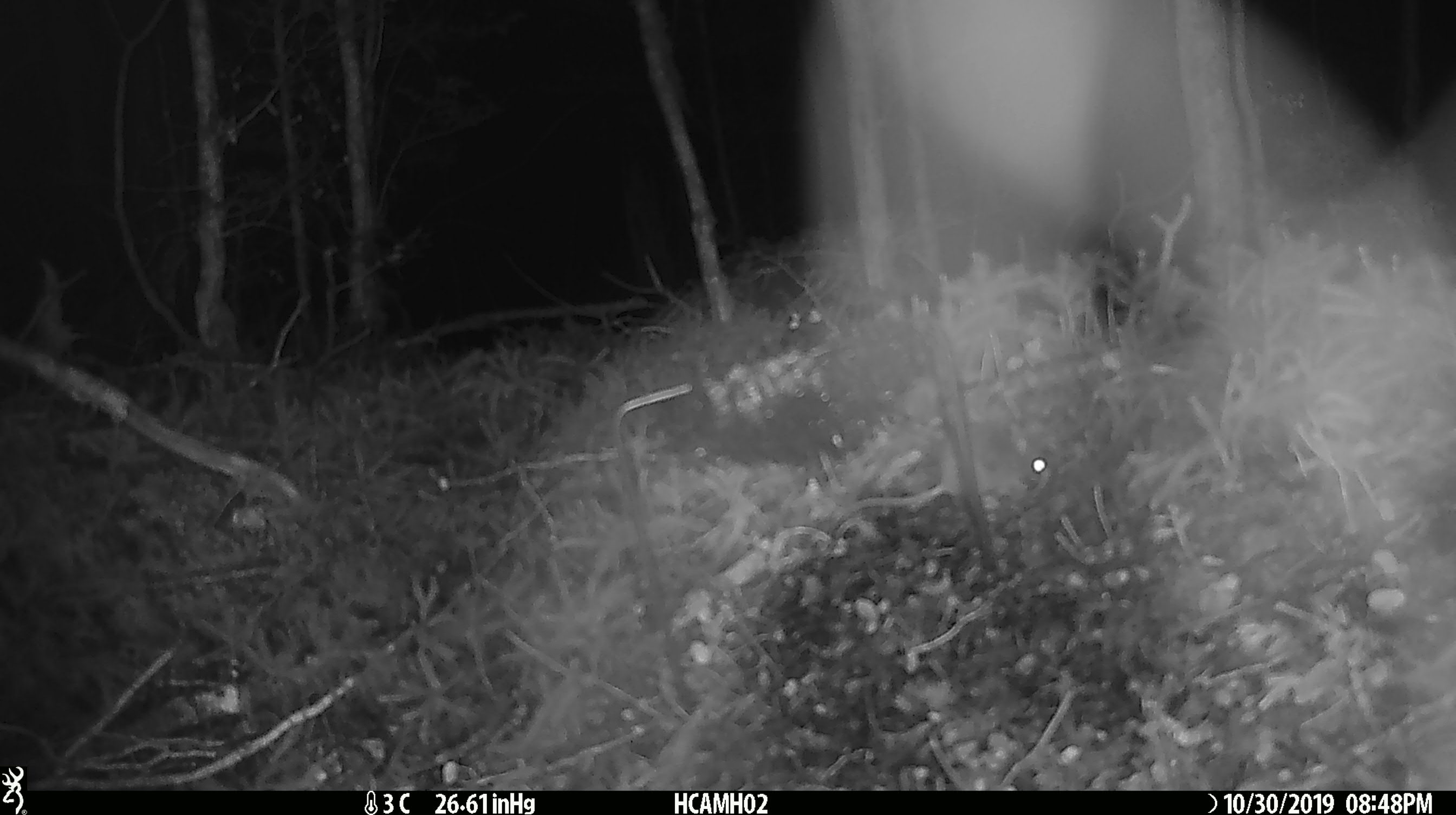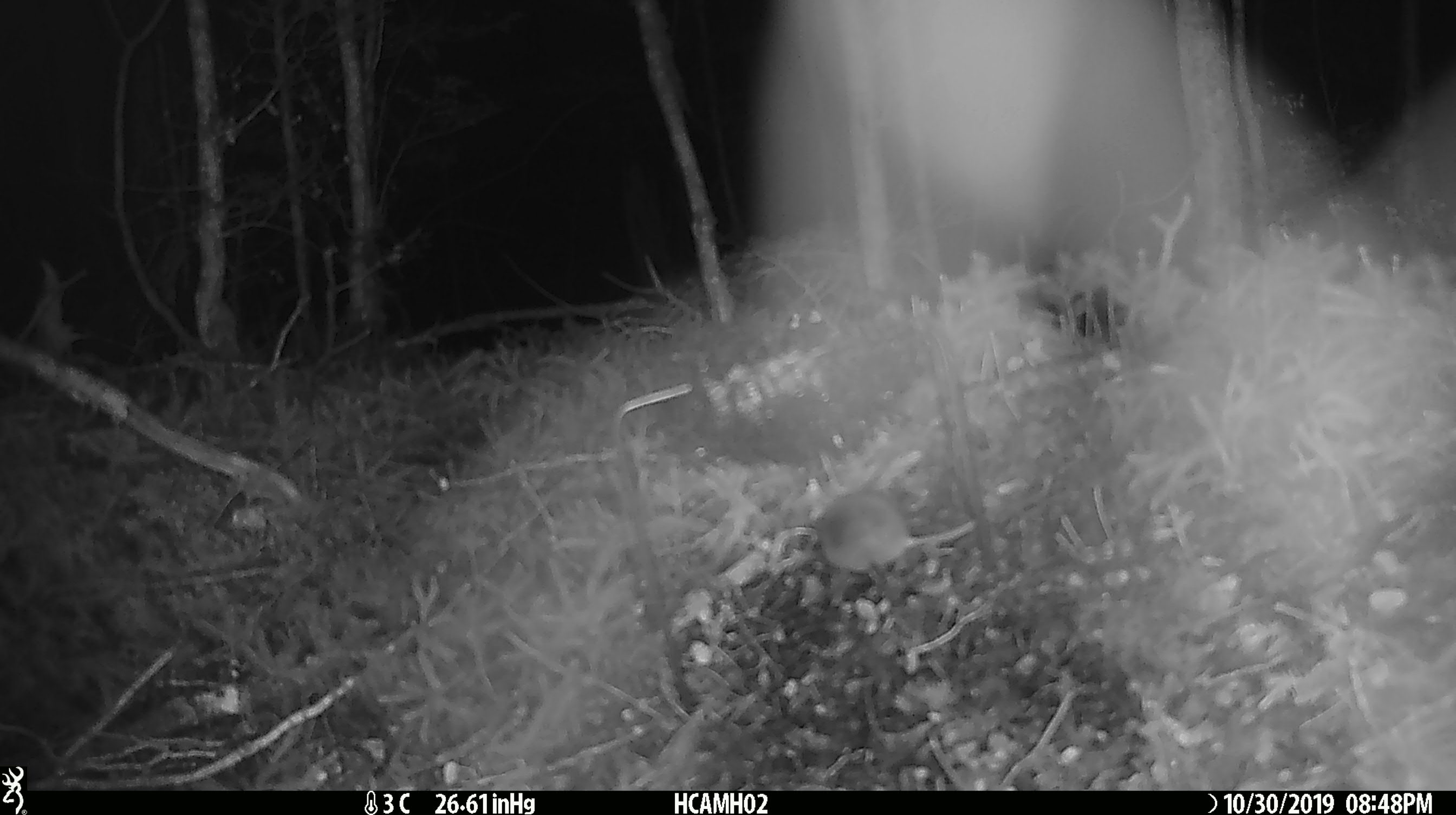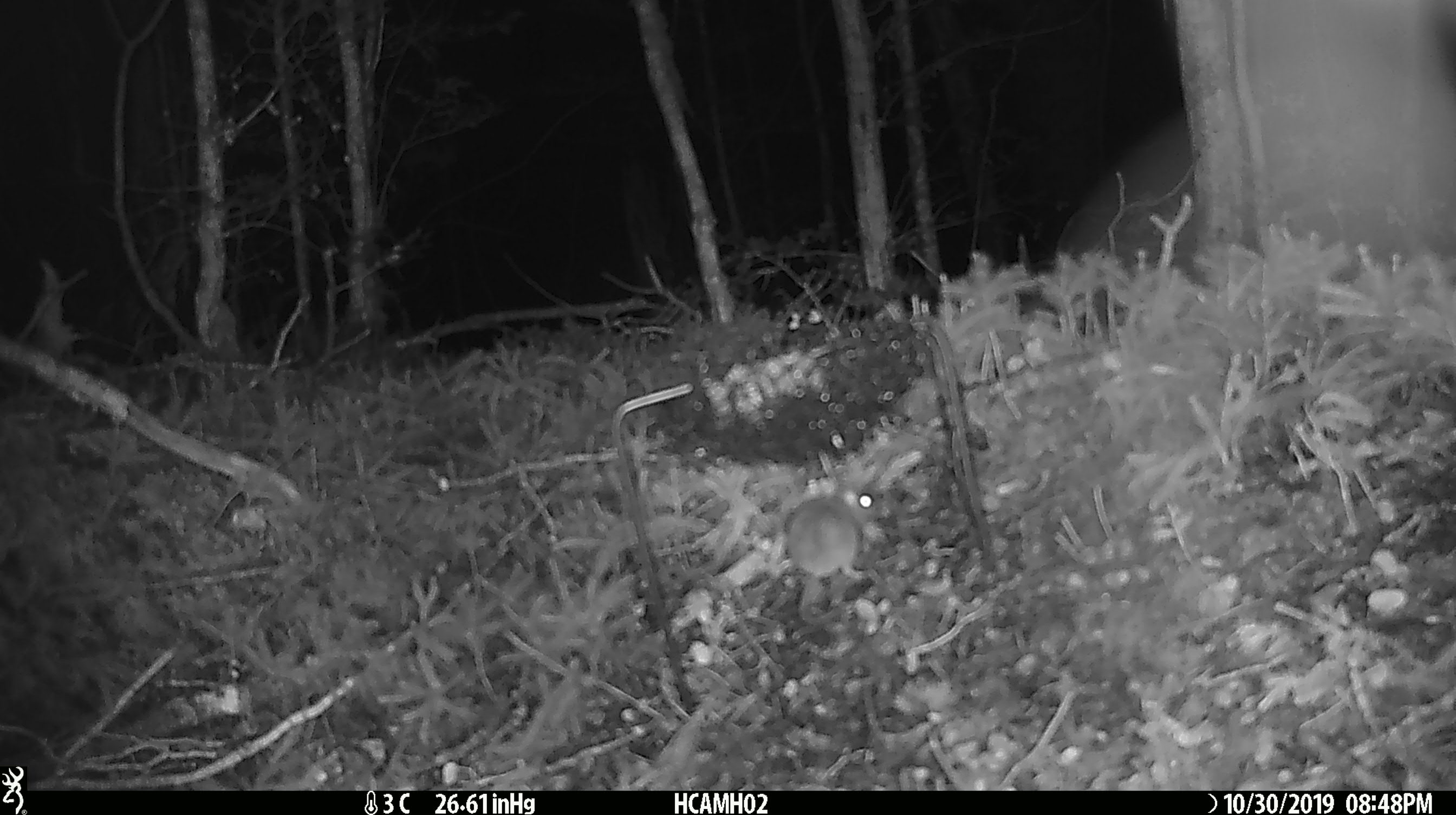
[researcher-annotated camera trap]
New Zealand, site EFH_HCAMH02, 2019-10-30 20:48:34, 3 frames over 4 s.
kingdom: Animalia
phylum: Chordata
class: Mammalia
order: Rodentia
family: Muridae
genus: Mus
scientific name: Mus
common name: mouse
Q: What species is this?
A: Mouse (Mus).